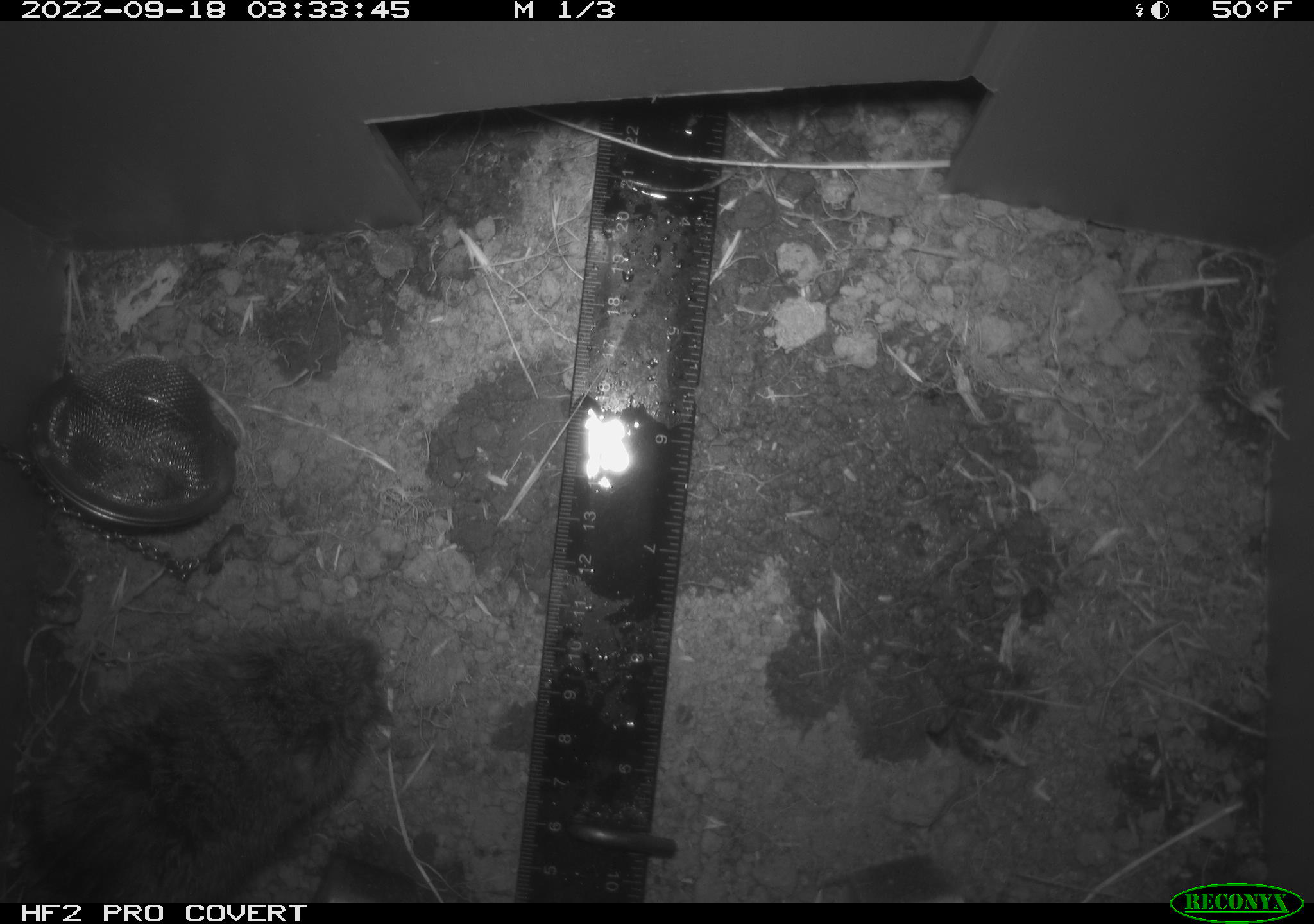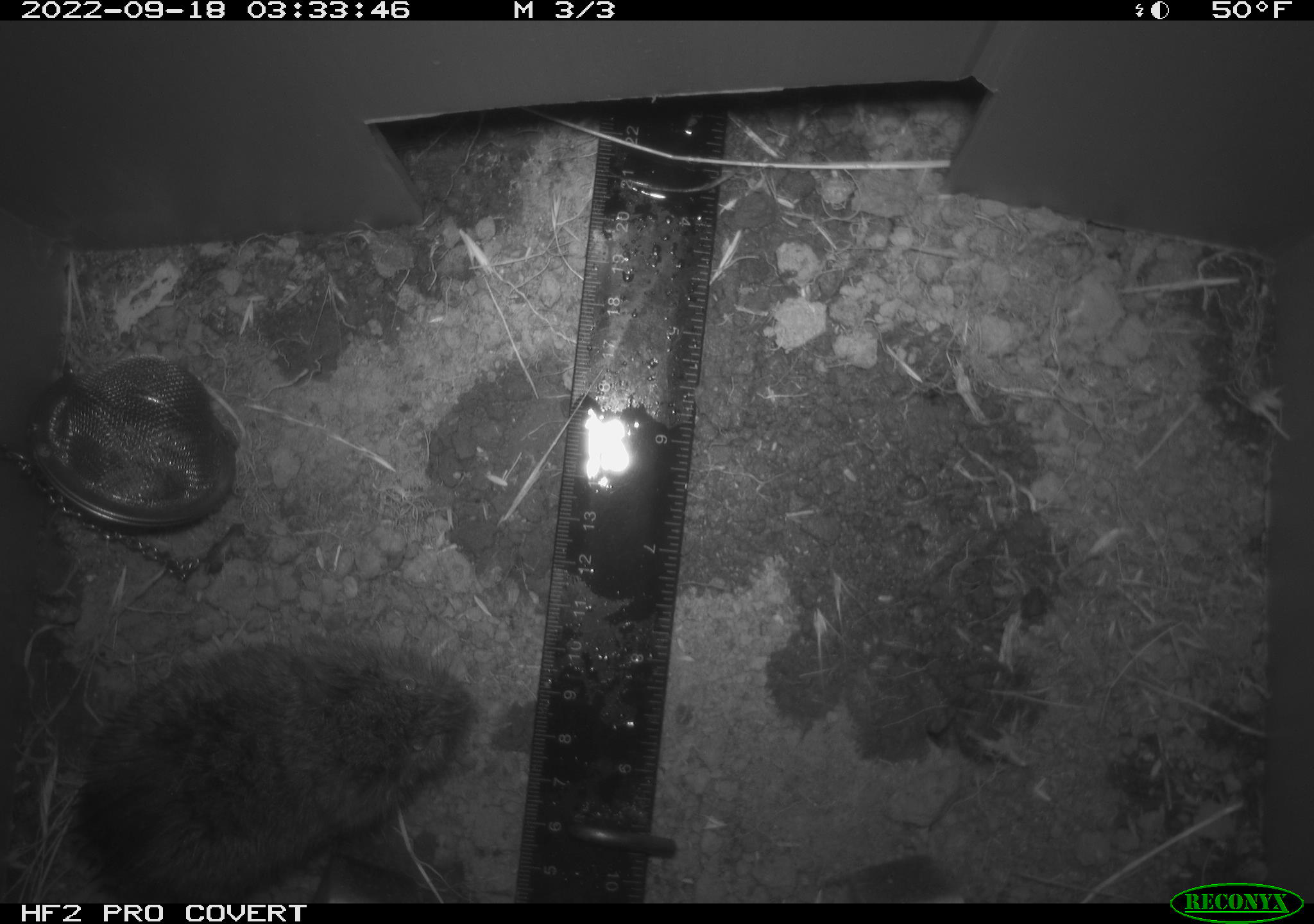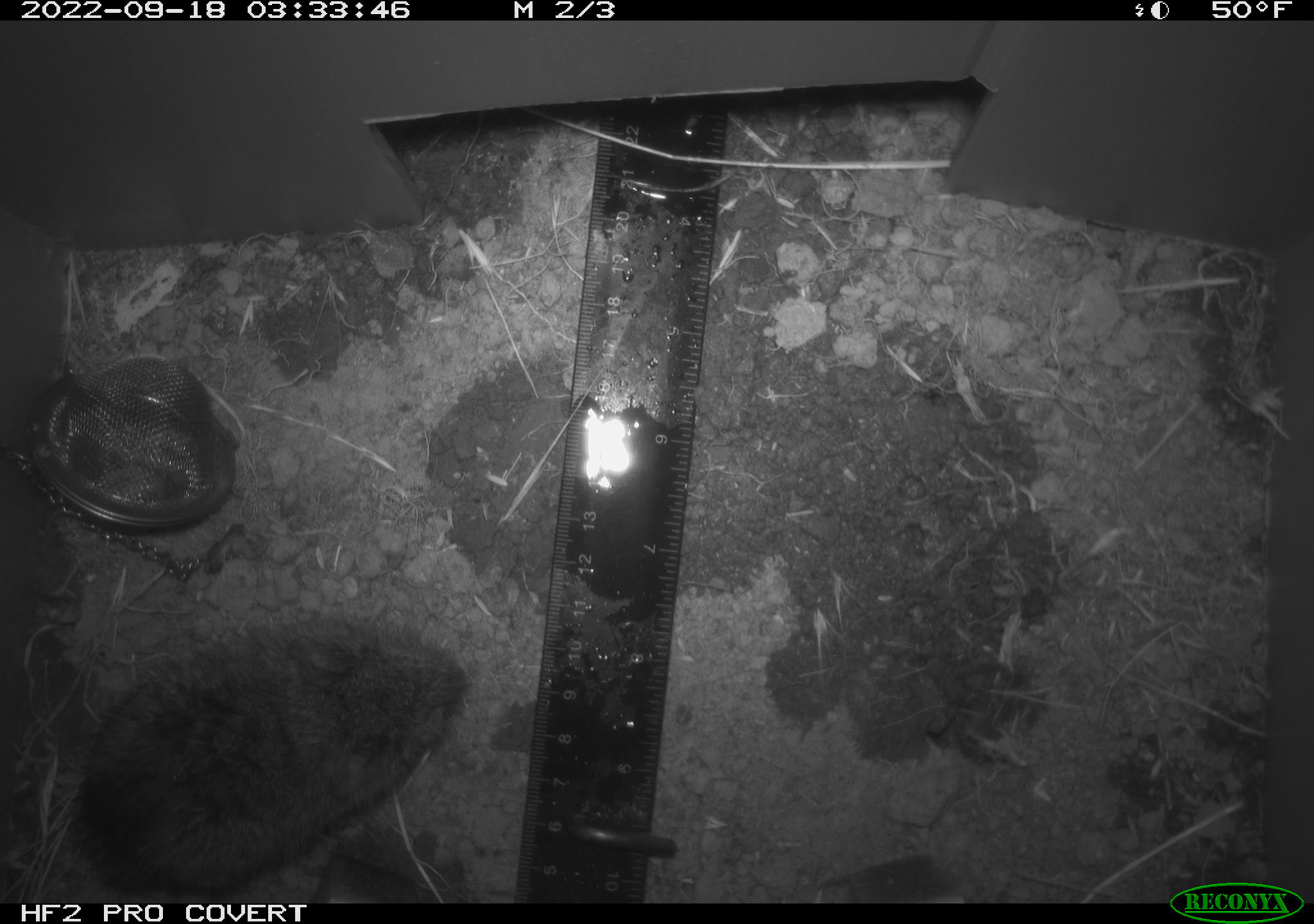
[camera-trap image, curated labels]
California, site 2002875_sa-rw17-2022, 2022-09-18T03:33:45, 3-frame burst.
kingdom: Animalia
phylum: Chordata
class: Mammalia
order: Rodentia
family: Cricetidae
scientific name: Arvicolinae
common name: voles, lemmings, and muskrats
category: arvicolinae subfamily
Arvicolinae subfamily (voles, lemmings, and muskrats) (Arvicolinae).